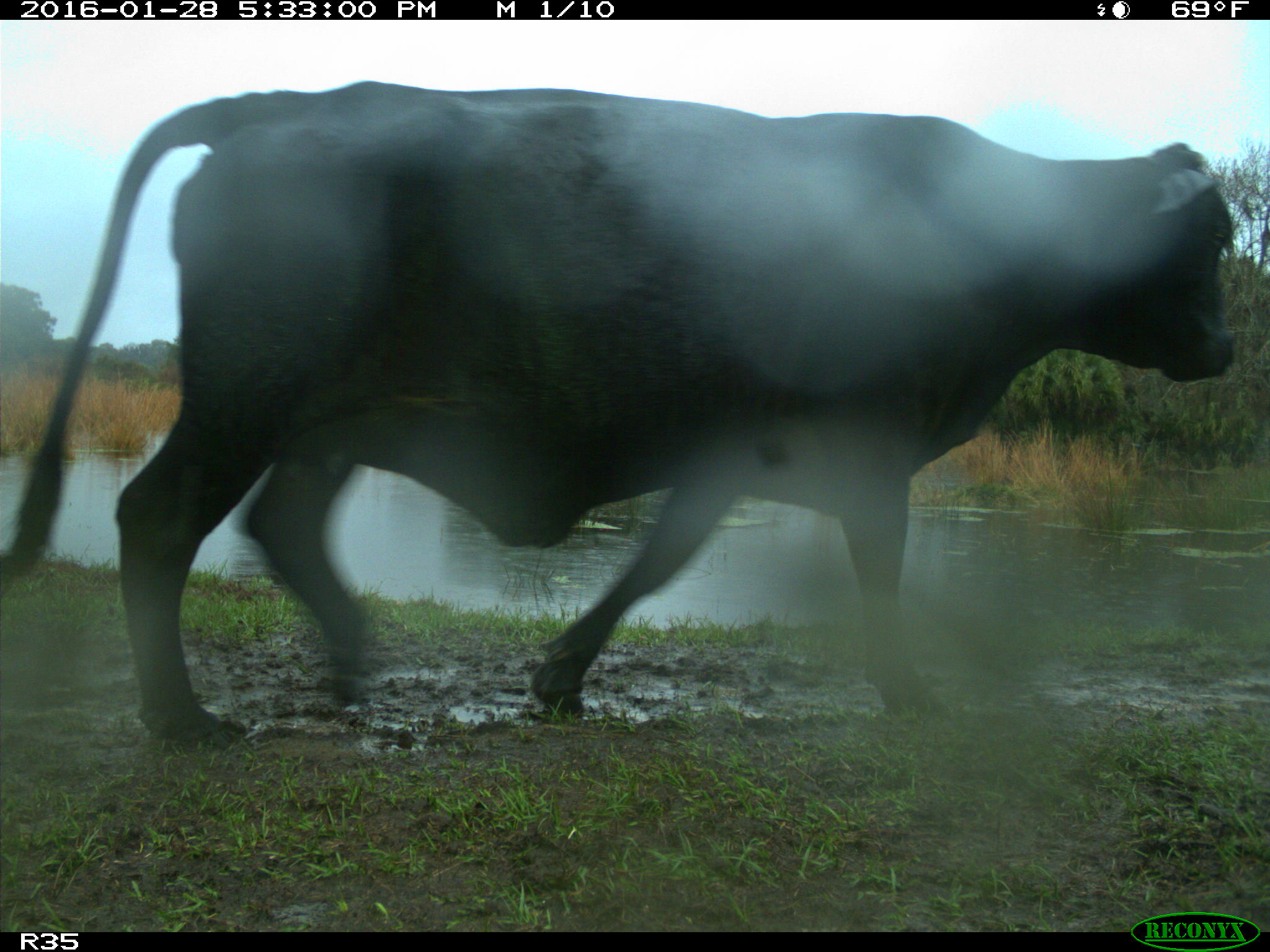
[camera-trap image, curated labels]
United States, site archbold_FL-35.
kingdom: Animalia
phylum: Chordata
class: Mammalia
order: Artiodactyla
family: Bovidae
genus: Bos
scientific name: Bos taurus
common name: domestic cow